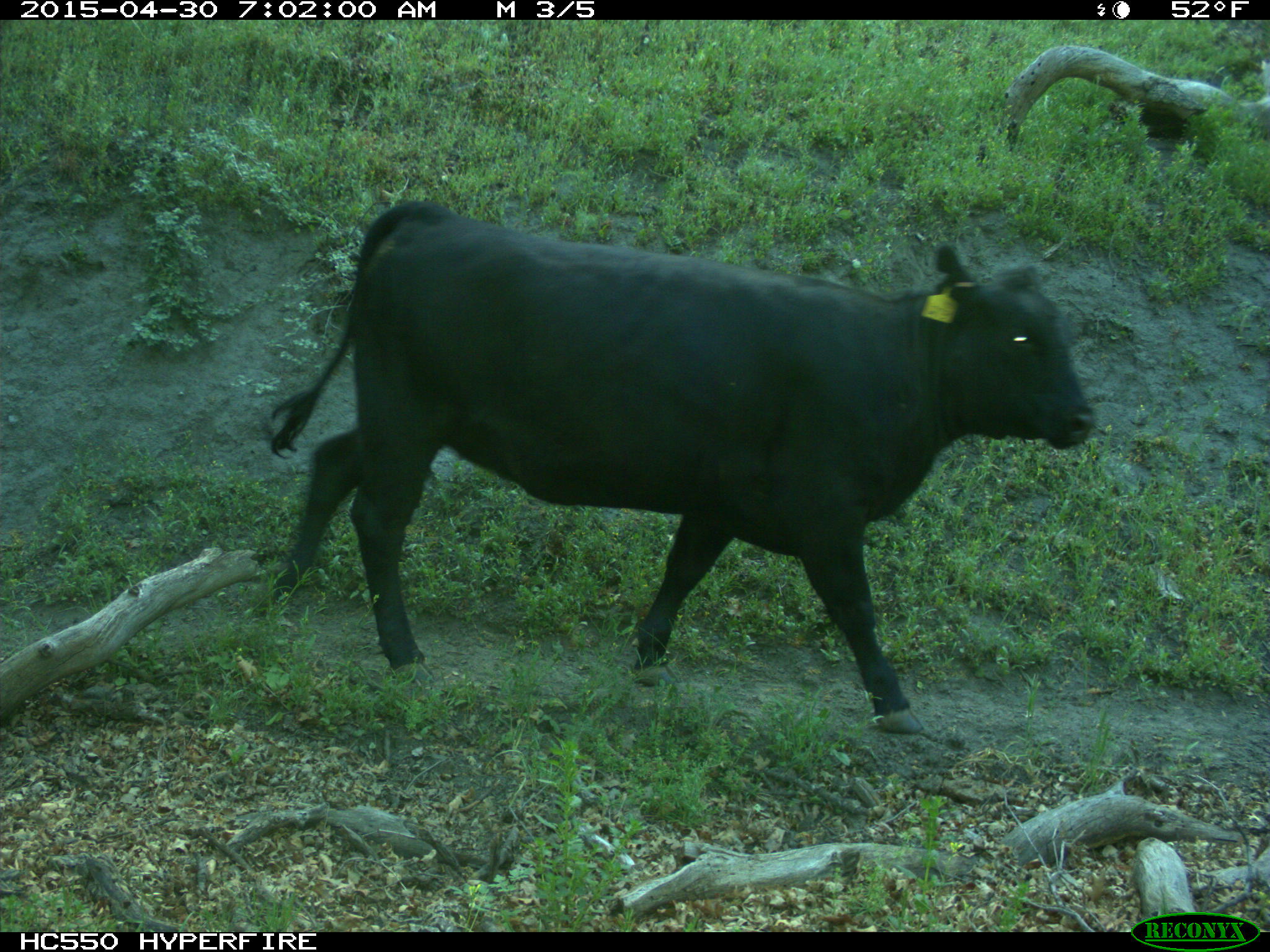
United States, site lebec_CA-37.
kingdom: Animalia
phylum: Chordata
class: Mammalia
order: Artiodactyla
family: Bovidae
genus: Bos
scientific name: Bos taurus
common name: domestic cow